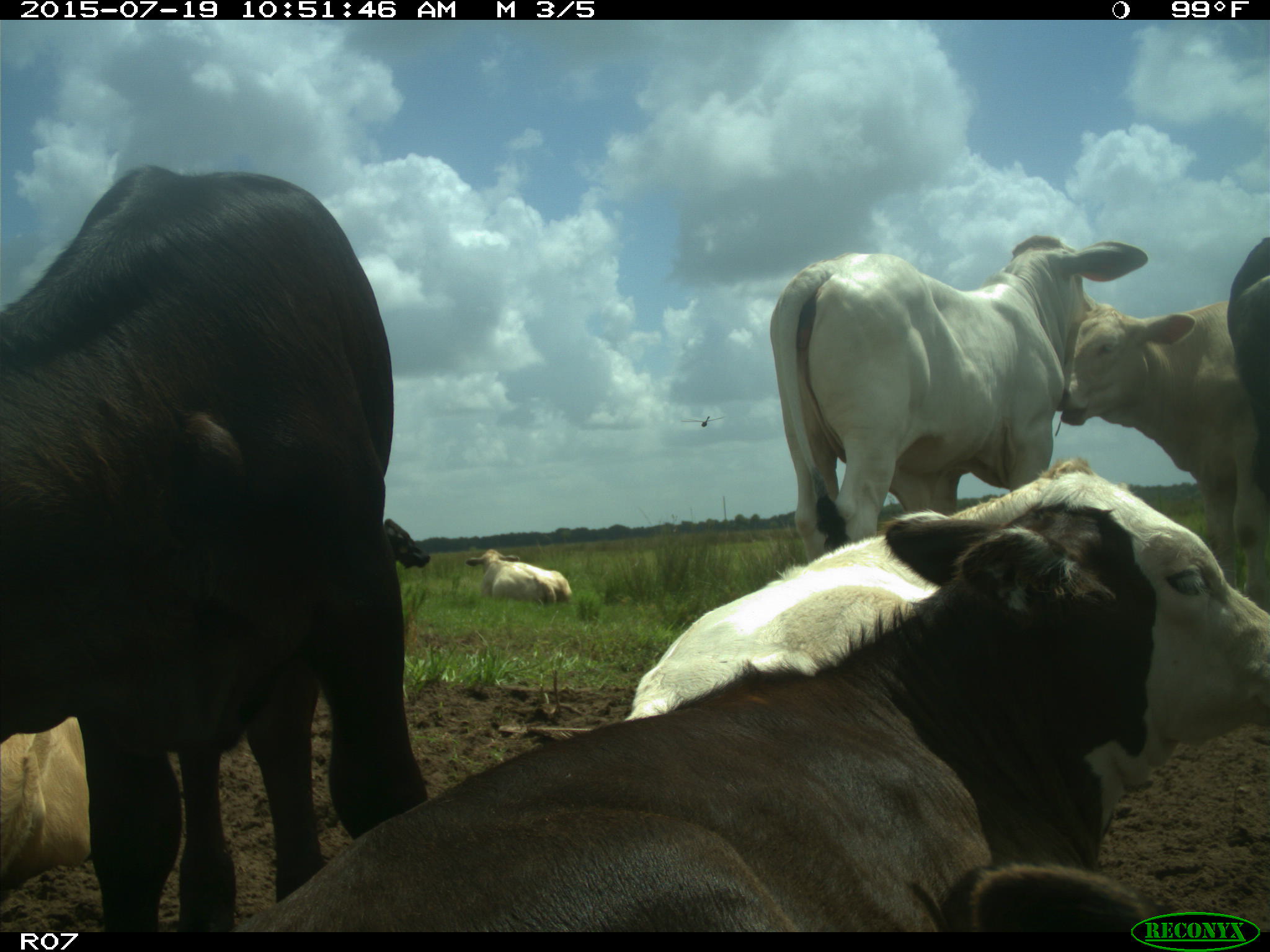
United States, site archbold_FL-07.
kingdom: Animalia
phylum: Chordata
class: Mammalia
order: Artiodactyla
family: Bovidae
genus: Bos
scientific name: Bos taurus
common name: domestic cow